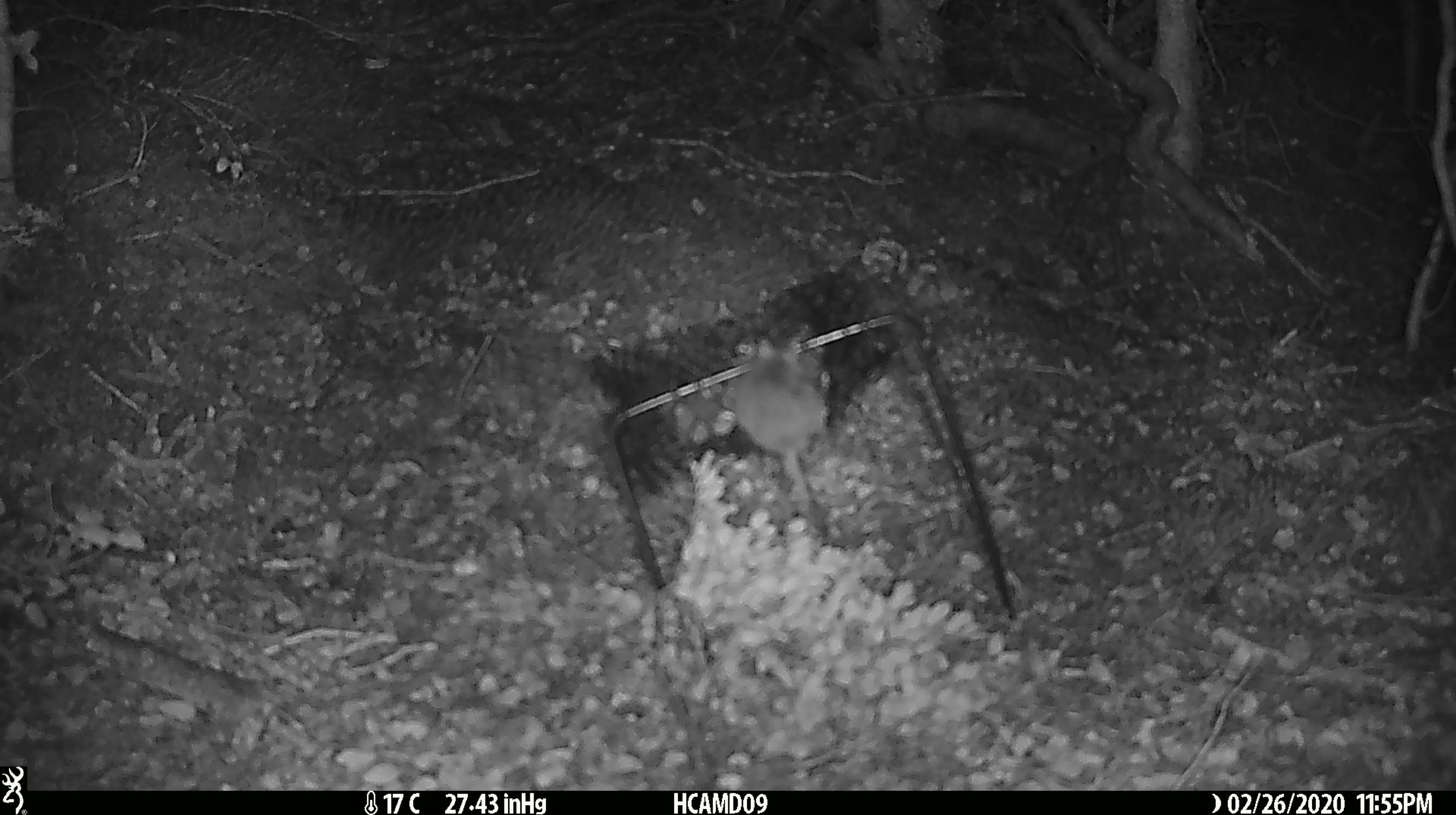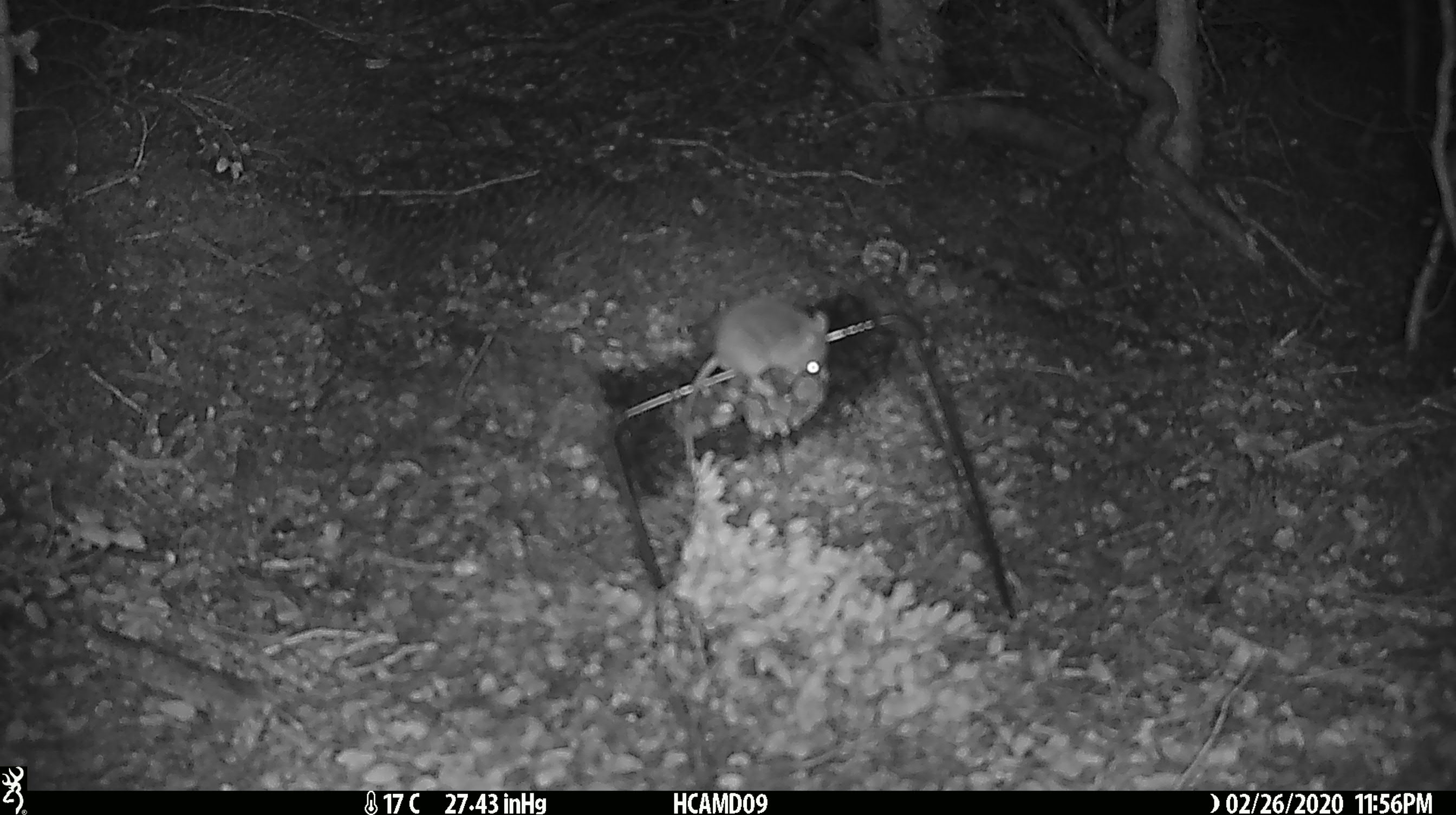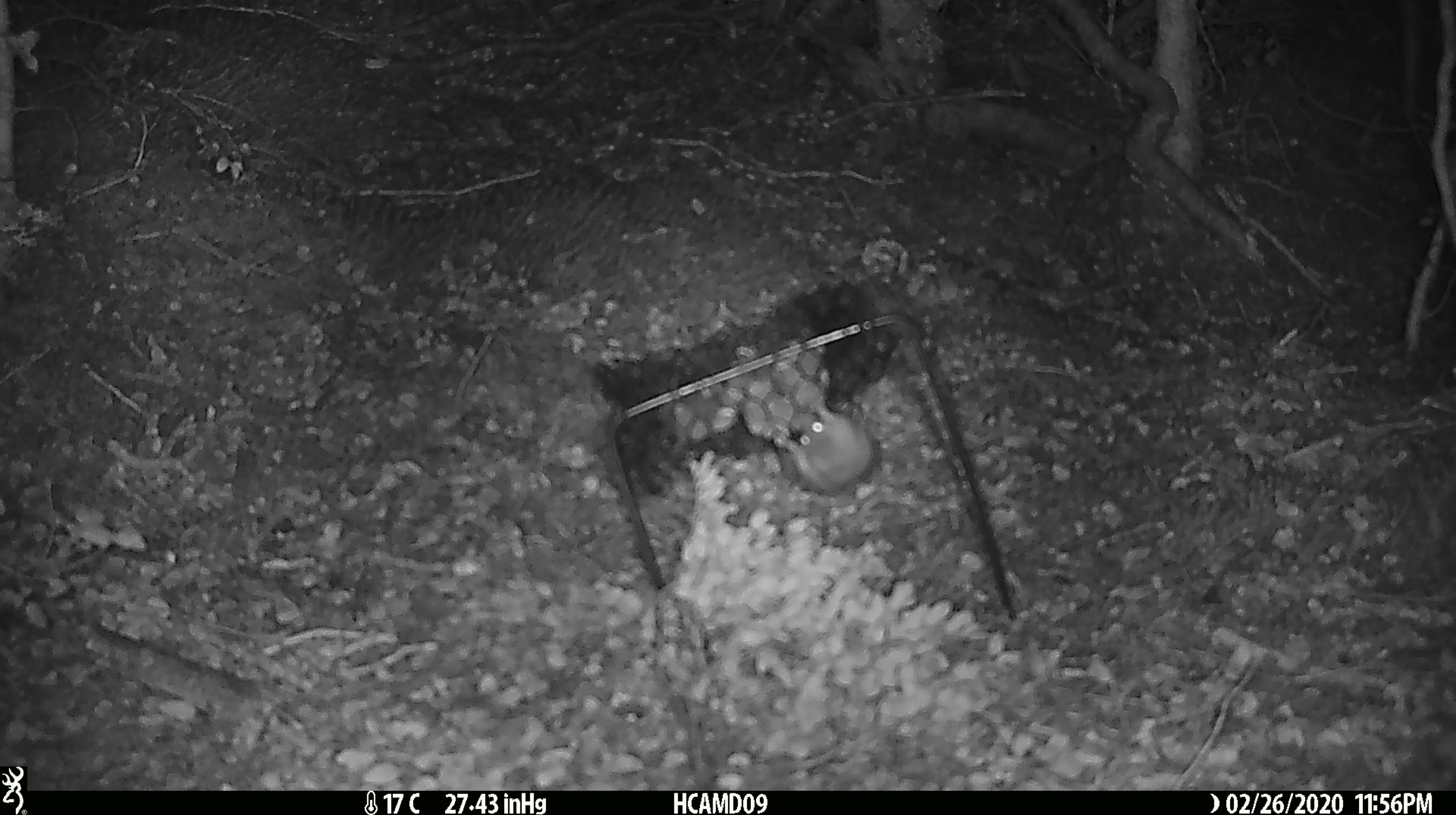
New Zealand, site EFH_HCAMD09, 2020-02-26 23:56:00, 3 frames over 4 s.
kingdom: Animalia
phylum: Chordata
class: Mammalia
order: Rodentia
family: Muridae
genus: Mus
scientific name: Mus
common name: mouse